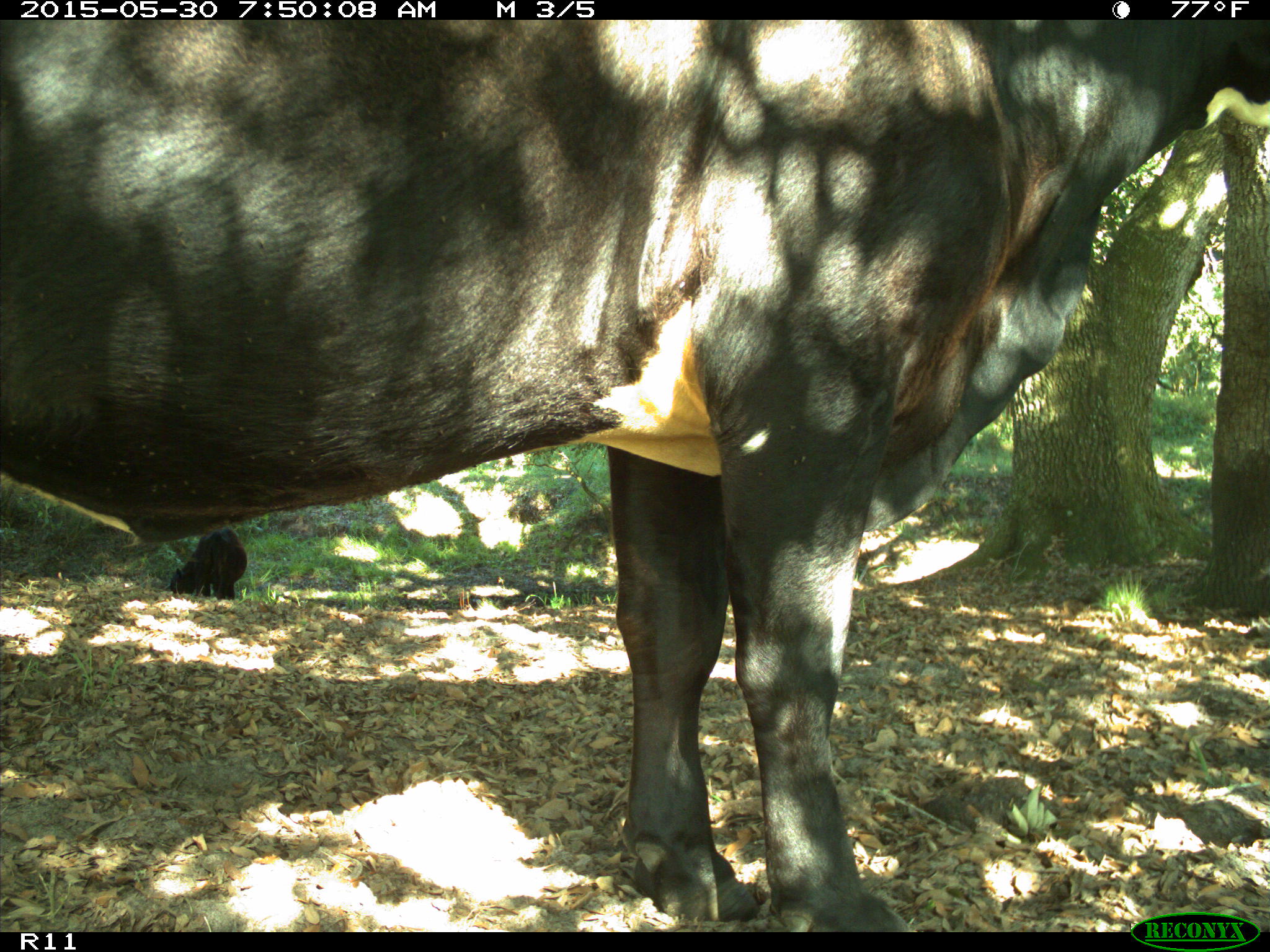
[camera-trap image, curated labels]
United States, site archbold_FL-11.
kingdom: Animalia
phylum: Chordata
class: Mammalia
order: Artiodactyla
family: Bovidae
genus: Bos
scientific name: Bos taurus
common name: domestic cow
Bos taurus (domestic cow).